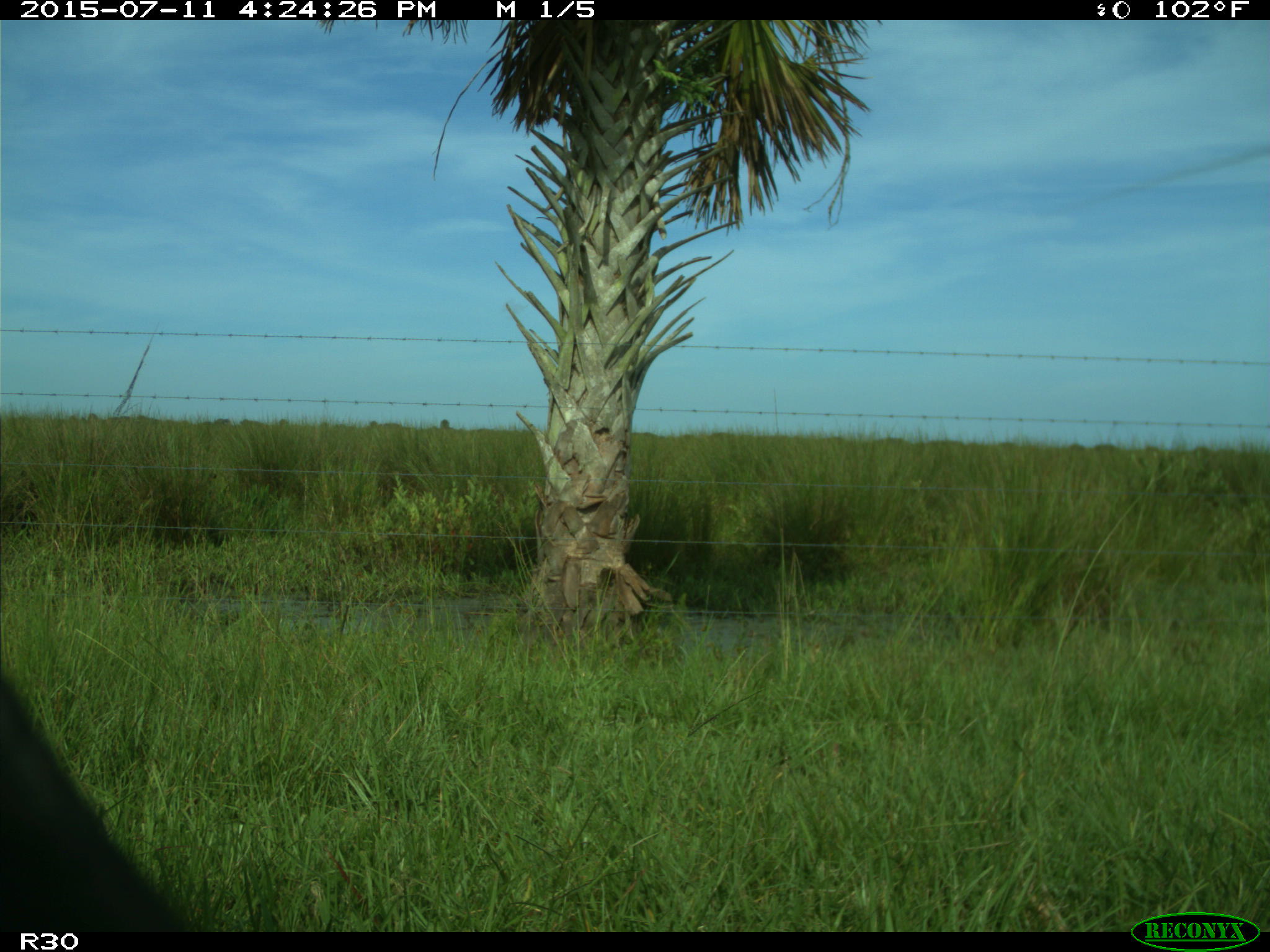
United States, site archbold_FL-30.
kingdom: Animalia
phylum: Chordata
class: Mammalia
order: Artiodactyla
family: Bovidae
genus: Bos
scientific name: Bos taurus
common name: domestic cow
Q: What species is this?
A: Bos taurus (domestic cow).